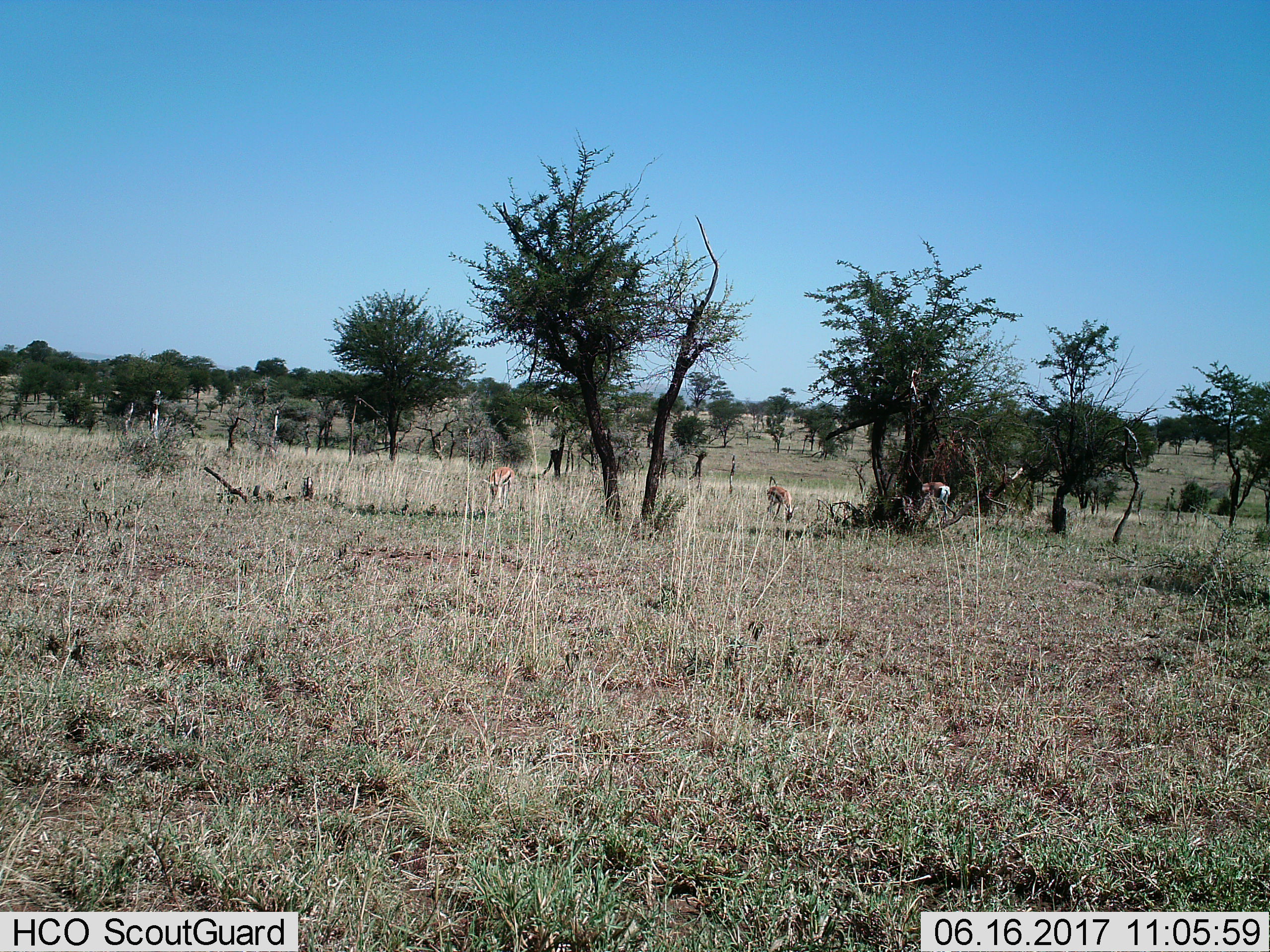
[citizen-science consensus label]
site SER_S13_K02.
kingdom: Animalia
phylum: Chordata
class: Mammalia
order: Artiodactyla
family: Bovidae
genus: Eudorcas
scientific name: Eudorcas thomsonii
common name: thomson's gazelle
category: gazellethomsons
Gazellethomsons (thomson's gazelle) (Eudorcas thomsonii), count 3. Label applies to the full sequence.